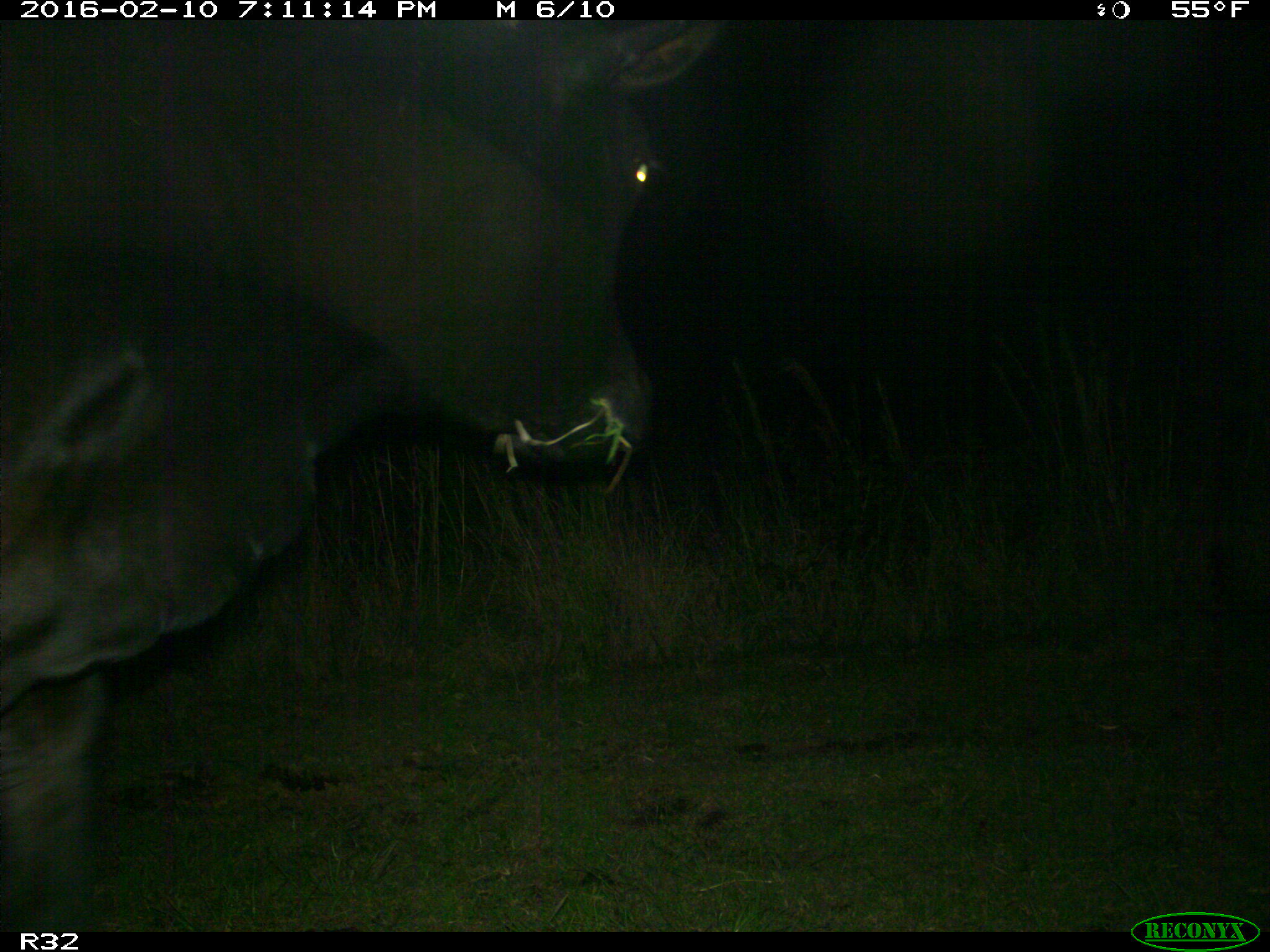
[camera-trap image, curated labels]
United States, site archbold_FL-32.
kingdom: Animalia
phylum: Chordata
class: Mammalia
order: Artiodactyla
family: Bovidae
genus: Bos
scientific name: Bos taurus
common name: domestic cow